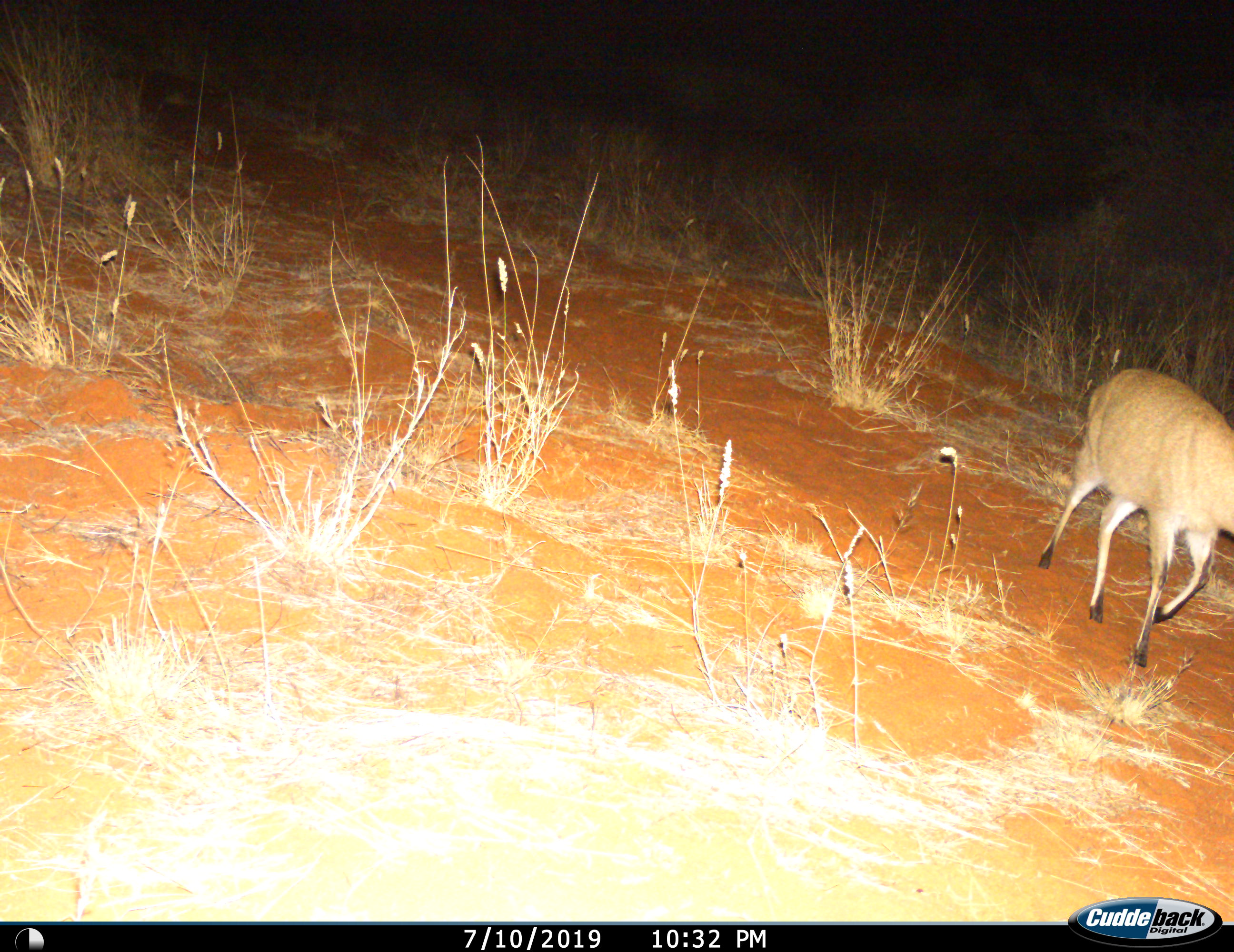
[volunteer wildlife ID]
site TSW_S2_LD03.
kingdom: Animalia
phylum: Chordata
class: Mammalia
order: Artiodactyla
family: Bovidae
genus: Sylvicapra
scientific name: Sylvicapra grimmia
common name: common duiker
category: duikercommongrey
Duikercommongrey (common duiker) (Sylvicapra grimmia), count 1. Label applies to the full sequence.